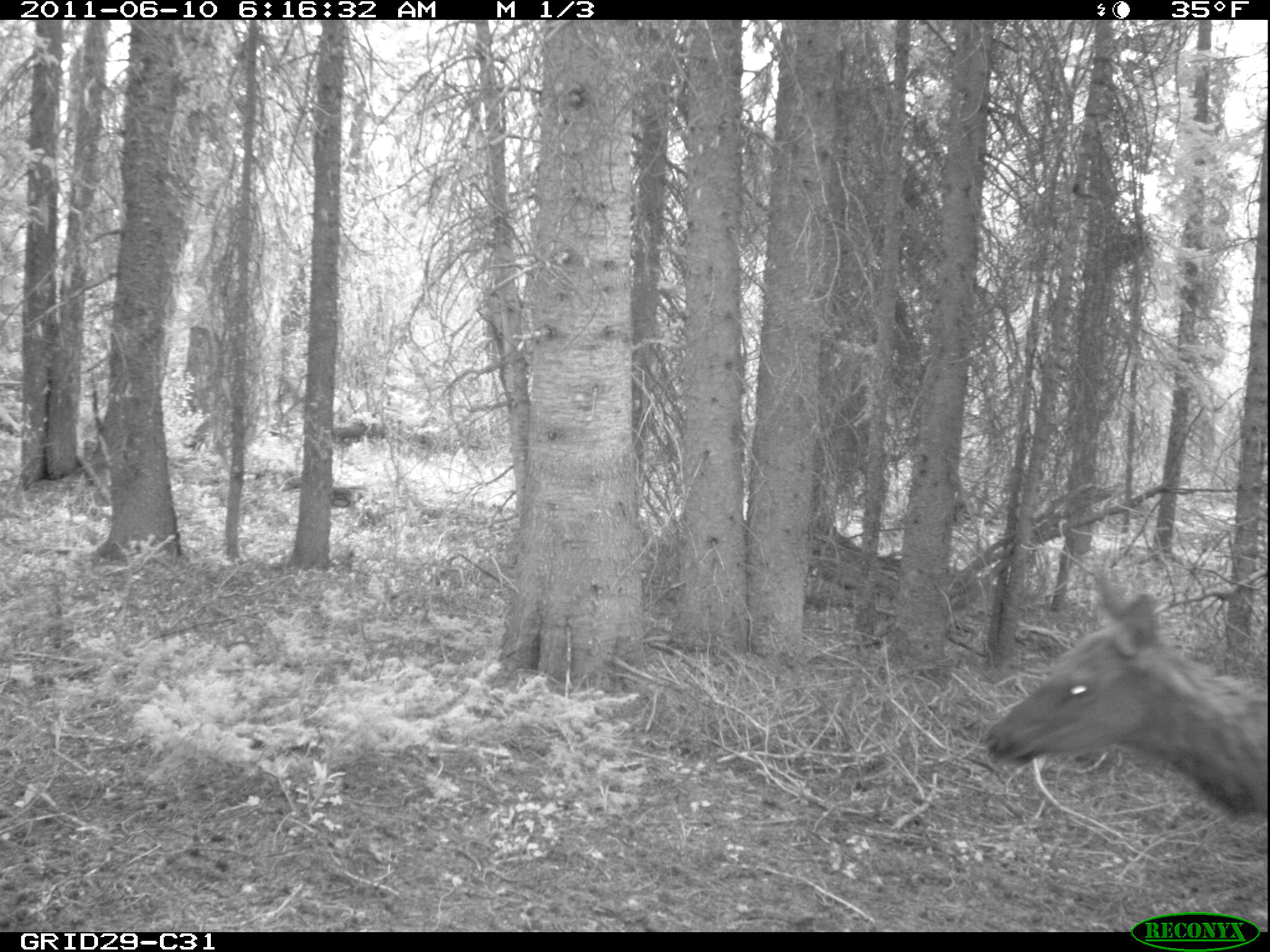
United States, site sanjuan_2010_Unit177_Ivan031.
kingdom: Animalia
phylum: Chordata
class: Mammalia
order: Artiodactyla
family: Cervidae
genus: Cervus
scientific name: Cervus elaphus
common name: red deer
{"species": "Cervus elaphus (red deer)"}